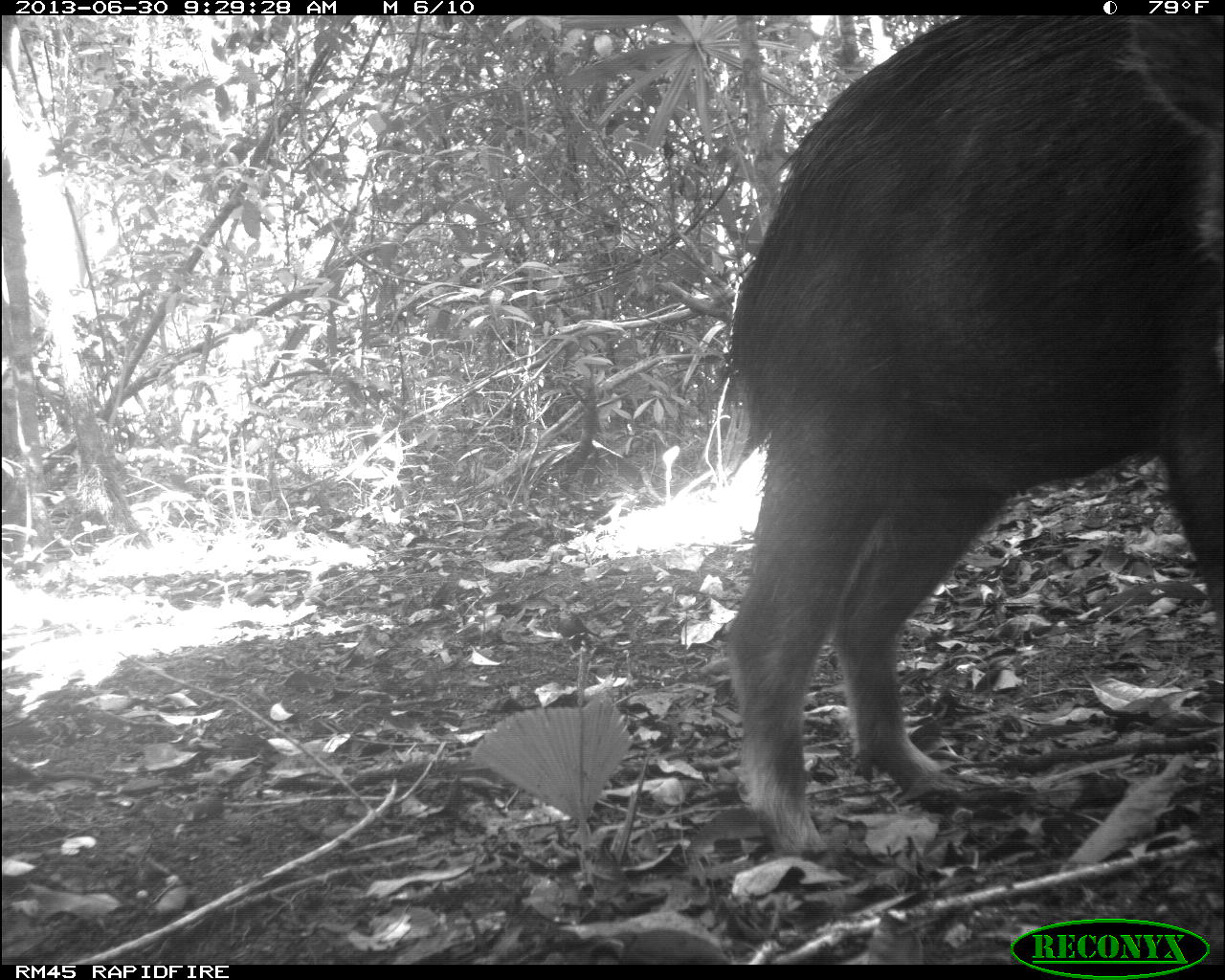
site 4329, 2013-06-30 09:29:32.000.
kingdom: Animalia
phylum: Chordata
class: Mammalia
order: Artiodactyla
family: Tayassuidae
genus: Tayassu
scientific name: Tayassu pecari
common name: white-lipped peccary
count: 5